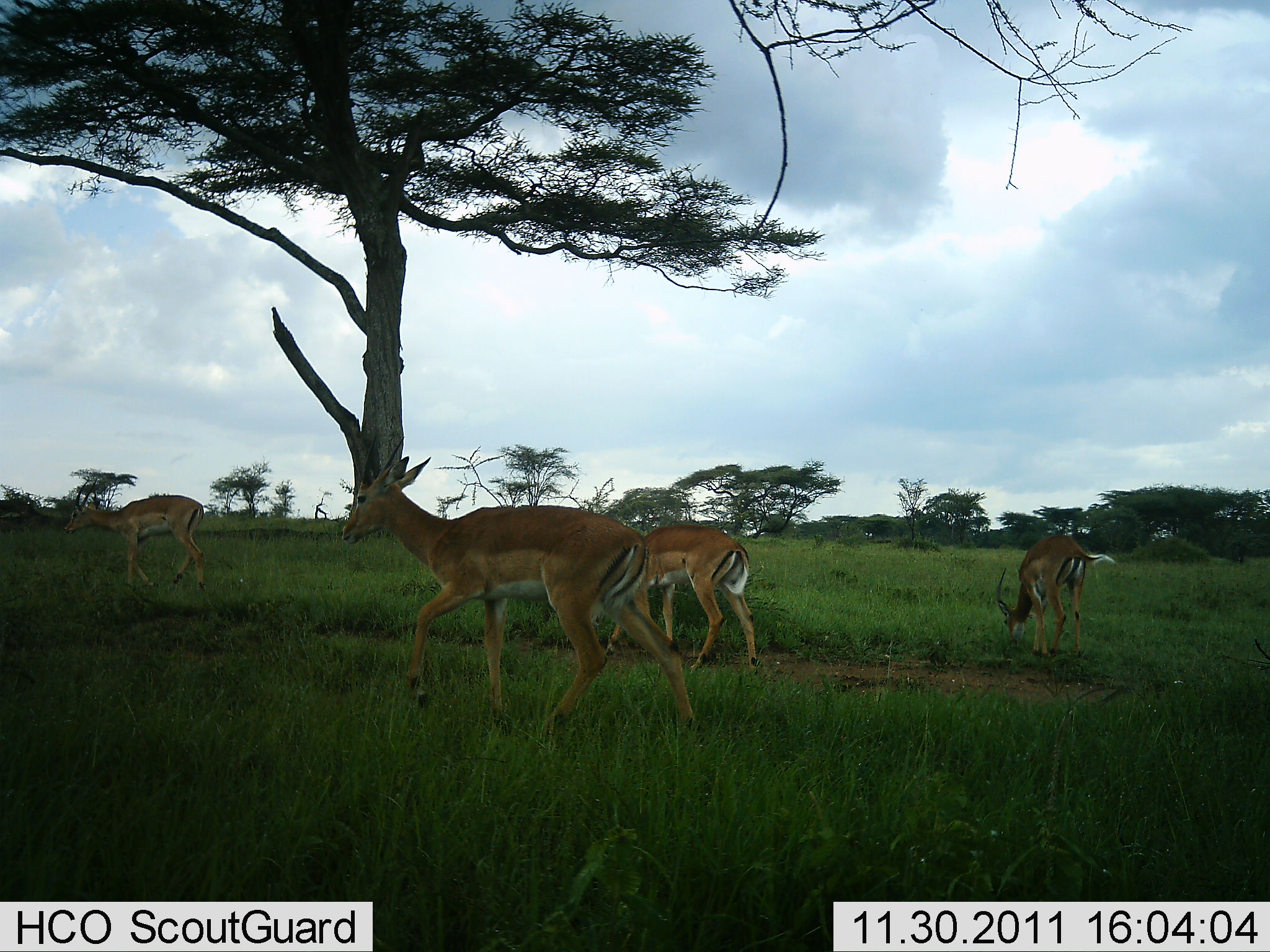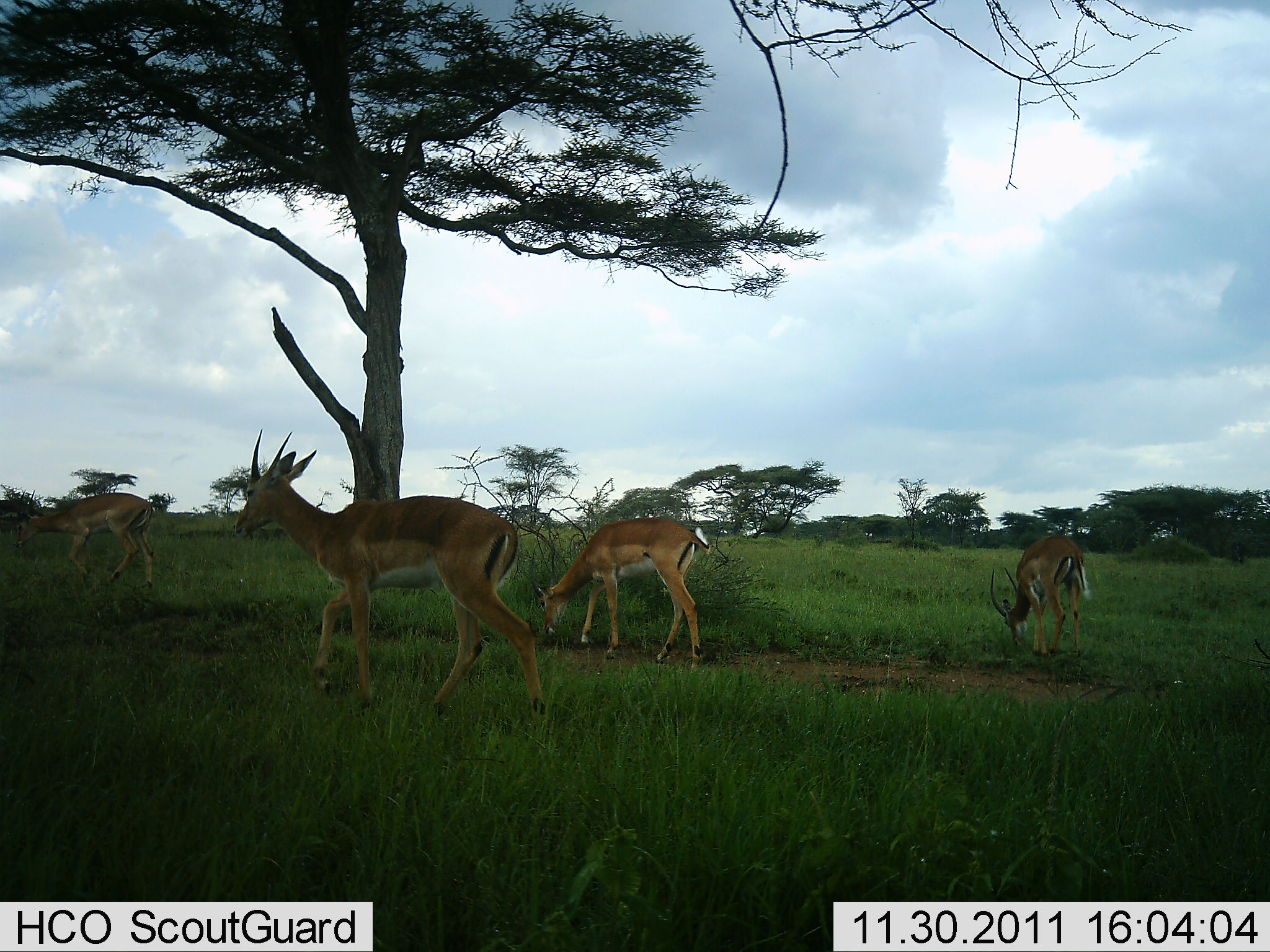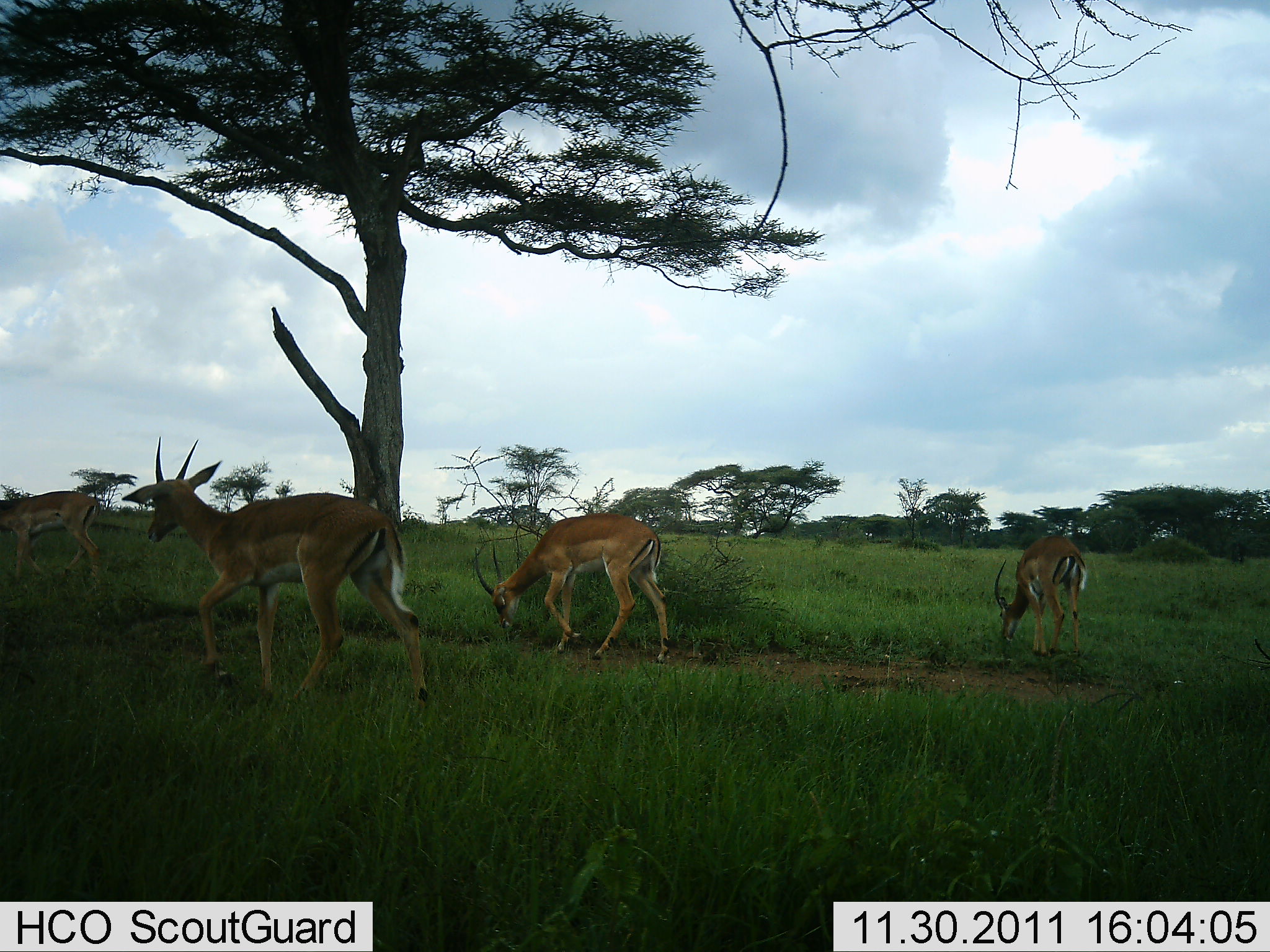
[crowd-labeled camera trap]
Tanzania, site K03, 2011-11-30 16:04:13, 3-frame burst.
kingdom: Animalia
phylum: Chordata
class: Mammalia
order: Artiodactyla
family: Bovidae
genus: Nanger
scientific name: Nanger granti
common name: grant's gazelle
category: gazellegrants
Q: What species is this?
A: Gazellegrants (grant's gazelle) (Nanger granti).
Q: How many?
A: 4.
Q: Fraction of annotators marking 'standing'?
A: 13%.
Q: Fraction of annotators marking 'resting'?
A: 0%.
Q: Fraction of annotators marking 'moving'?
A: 80%.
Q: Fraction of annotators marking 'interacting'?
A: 7%.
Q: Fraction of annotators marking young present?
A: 0%.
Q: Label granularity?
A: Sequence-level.